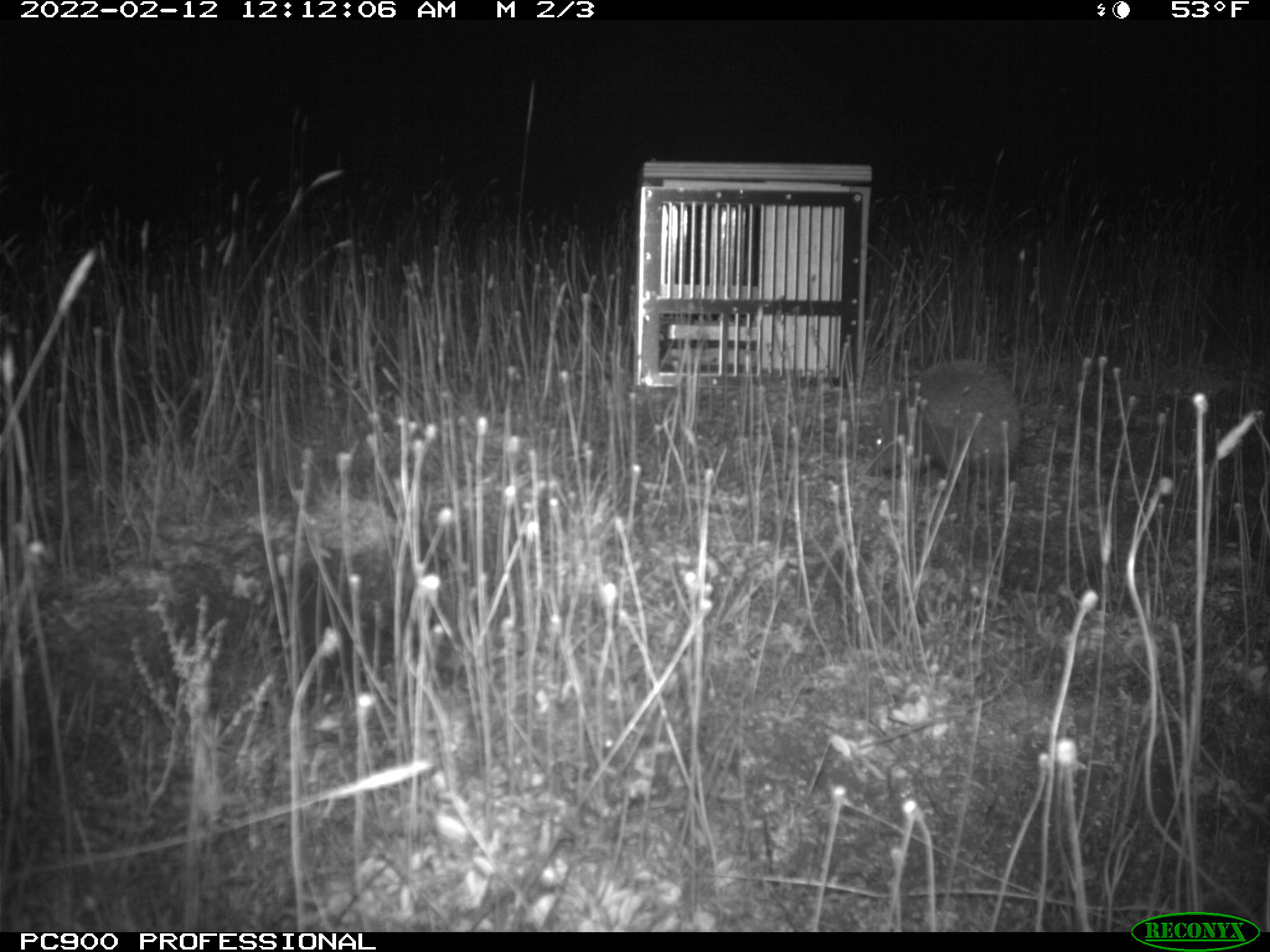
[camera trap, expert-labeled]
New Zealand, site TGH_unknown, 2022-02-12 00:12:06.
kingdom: Animalia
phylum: Chordata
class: Mammalia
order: Eulipotyphla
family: Erinaceidae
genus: Erinaceus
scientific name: Erinaceus europaeus europaeus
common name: european hedgehog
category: hedgehog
Hedgehog (european hedgehog) (Erinaceus europaeus europaeus).